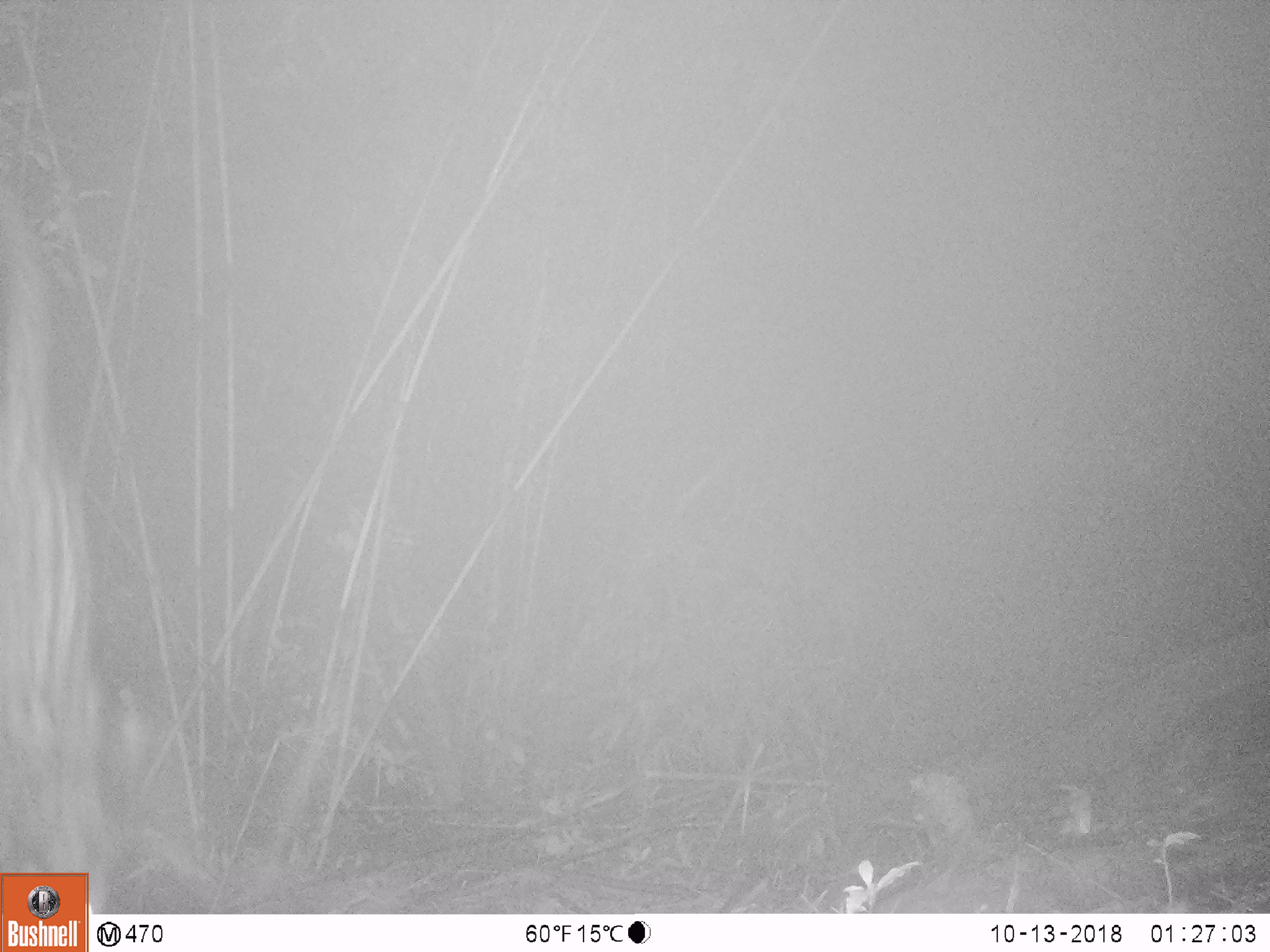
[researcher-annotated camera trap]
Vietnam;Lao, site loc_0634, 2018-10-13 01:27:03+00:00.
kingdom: Animalia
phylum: Chordata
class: Mammalia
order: Carnivora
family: Viverridae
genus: Paradoxurus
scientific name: Paradoxurus hermaphroditus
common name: common palm civet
Common palm civet (Paradoxurus hermaphroditus). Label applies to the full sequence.